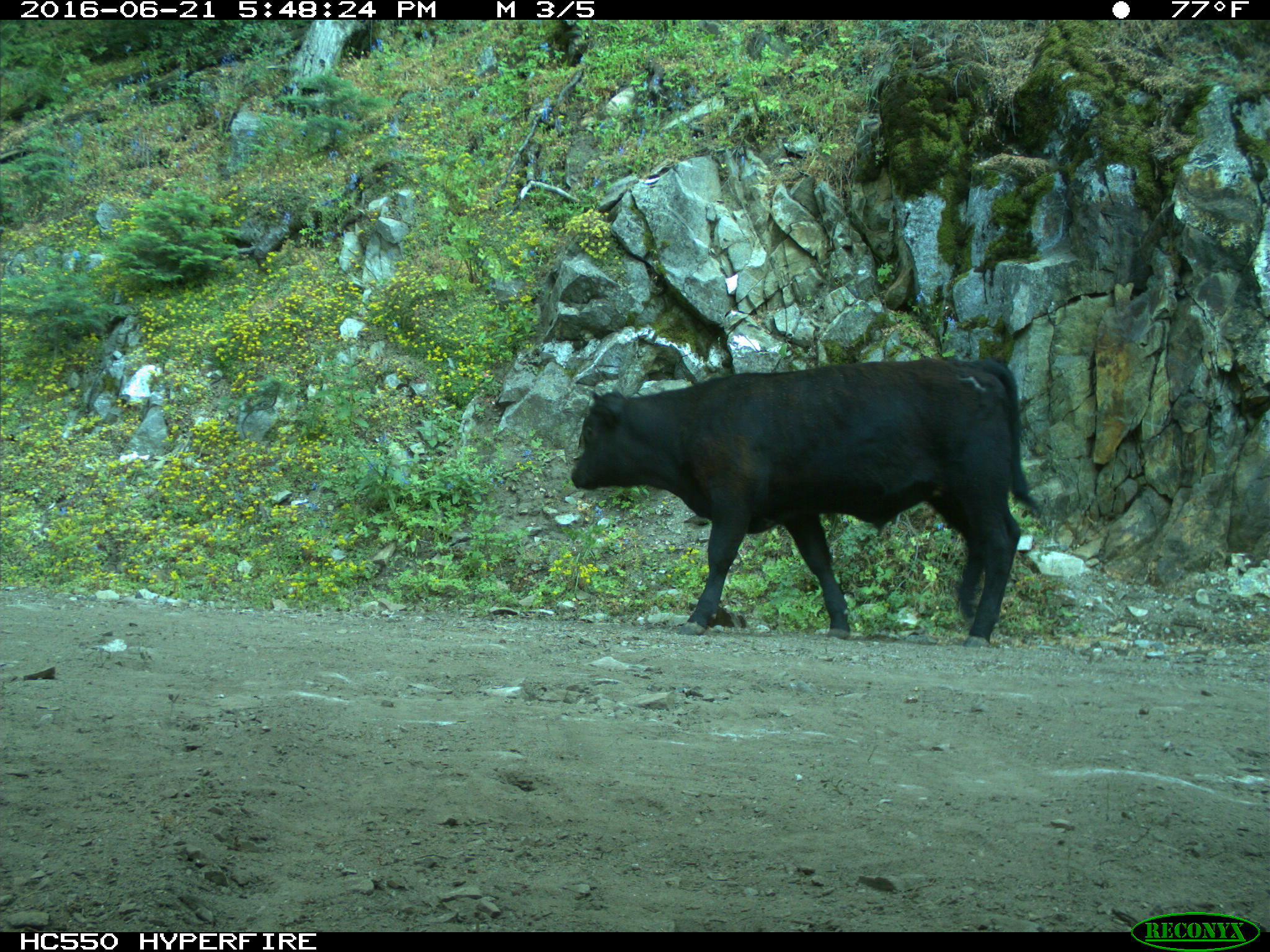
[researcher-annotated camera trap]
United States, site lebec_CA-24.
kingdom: Animalia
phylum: Chordata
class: Mammalia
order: Artiodactyla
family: Bovidae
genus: Bos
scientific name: Bos taurus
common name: domestic cow